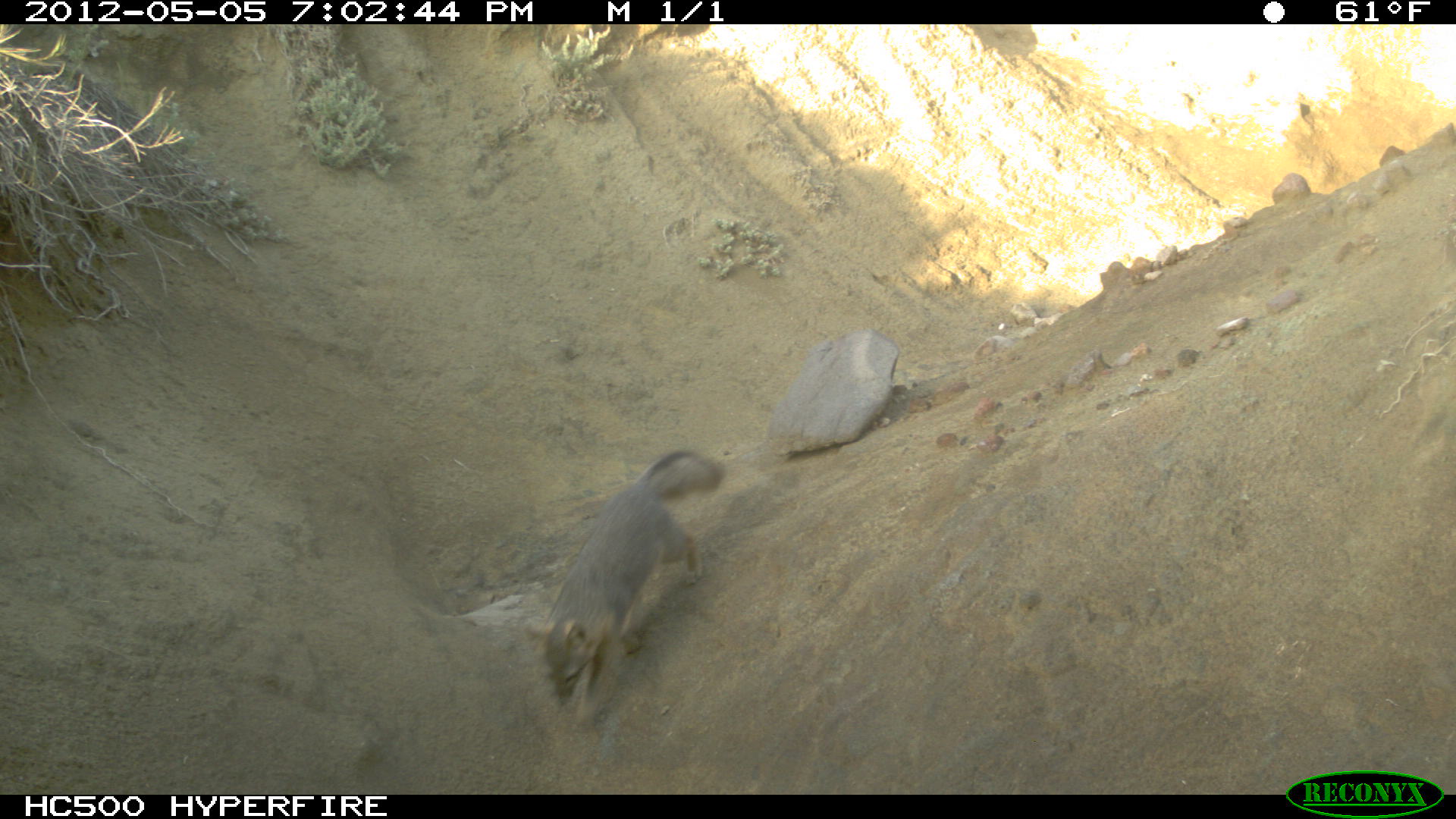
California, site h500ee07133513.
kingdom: Animalia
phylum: Chordata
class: Mammalia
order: Carnivora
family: Canidae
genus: Urocyon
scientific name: Urocyon littoralis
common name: island fox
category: fox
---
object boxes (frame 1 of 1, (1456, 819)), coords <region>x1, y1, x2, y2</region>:
fox: <region>517, 447, 727, 735</region>